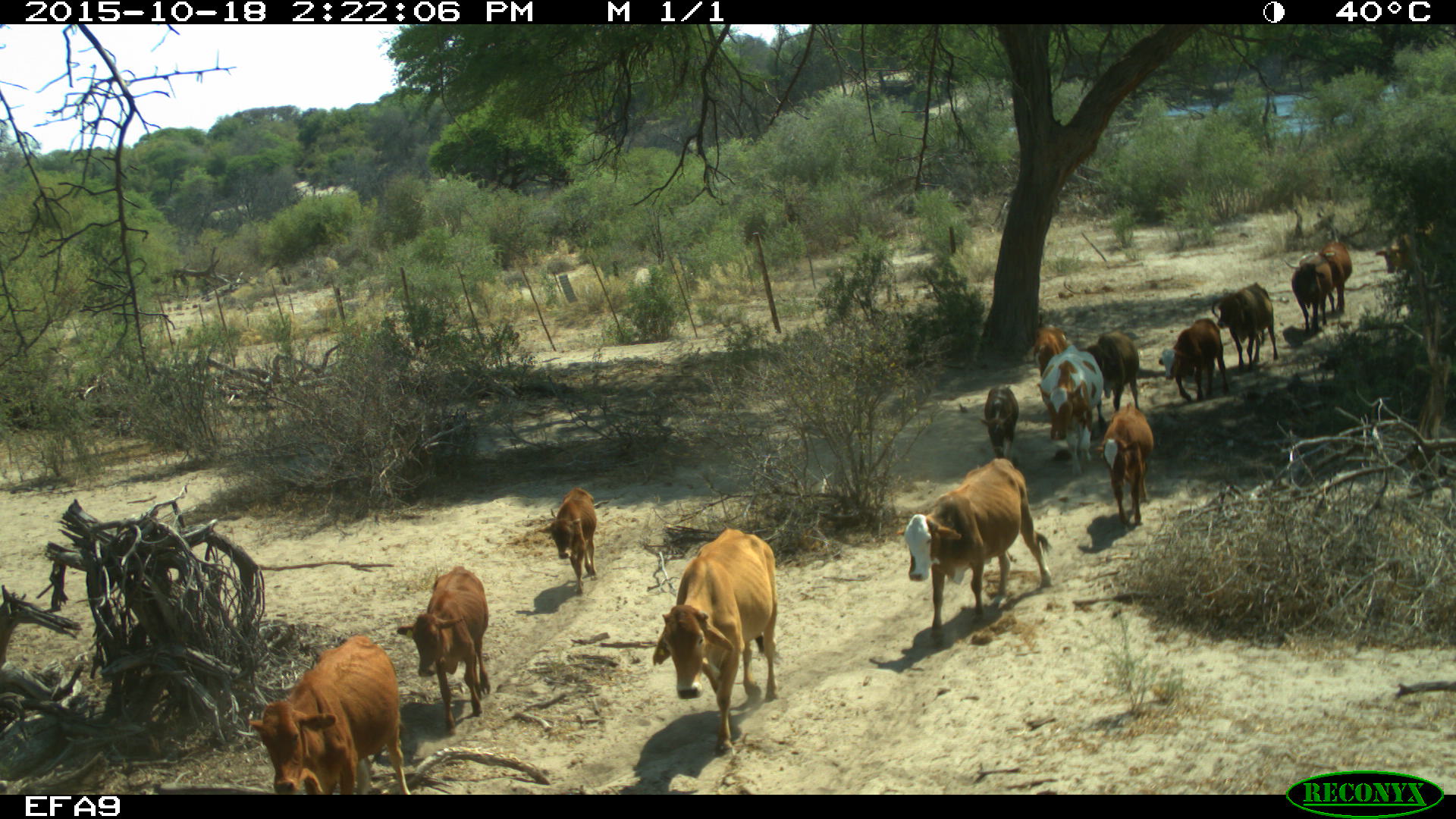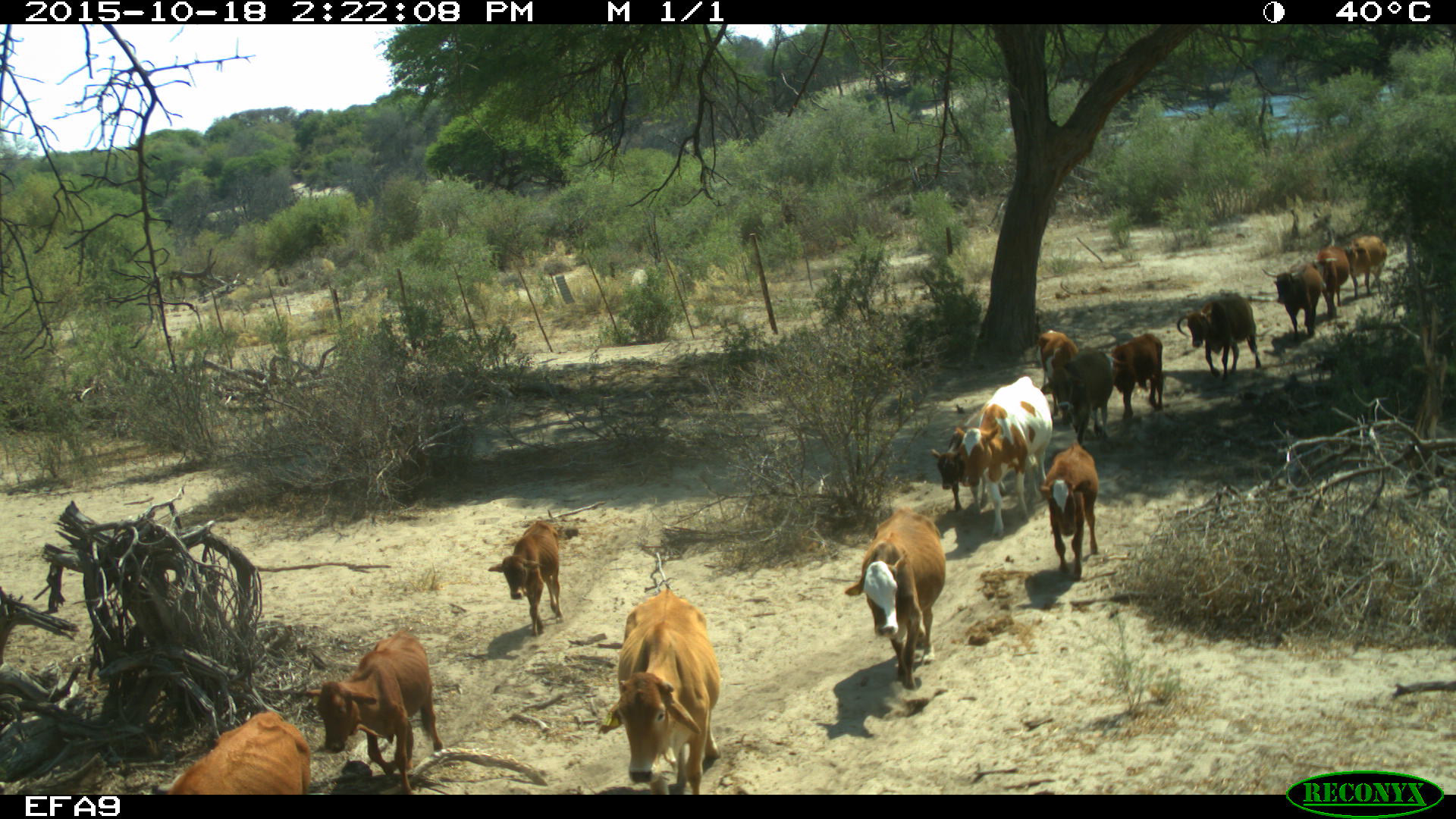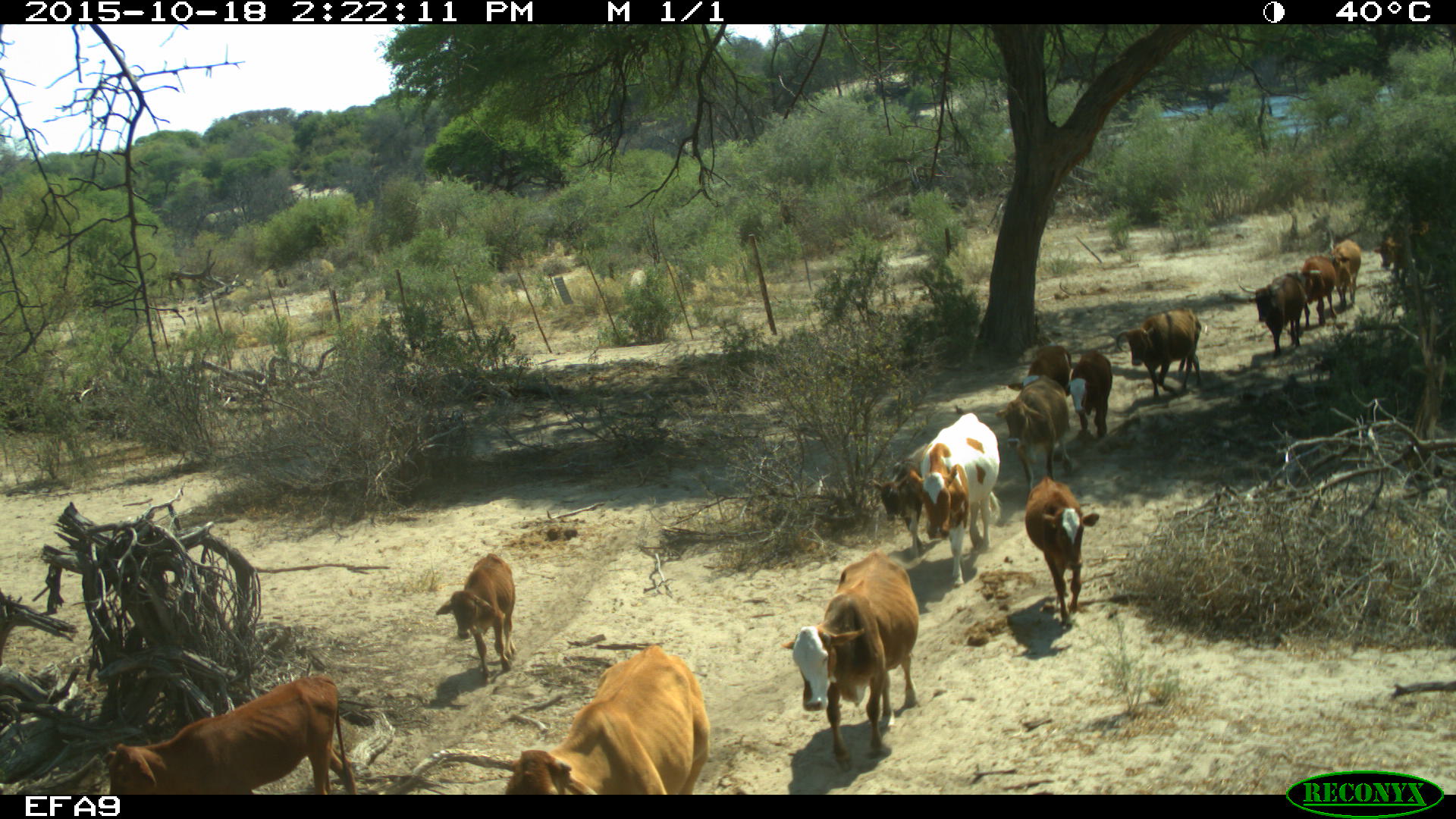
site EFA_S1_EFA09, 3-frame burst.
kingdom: Animalia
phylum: Chordata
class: Mammalia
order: Artiodactyla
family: Bovidae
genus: Bos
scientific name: Bos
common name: cattle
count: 11-50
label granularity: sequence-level